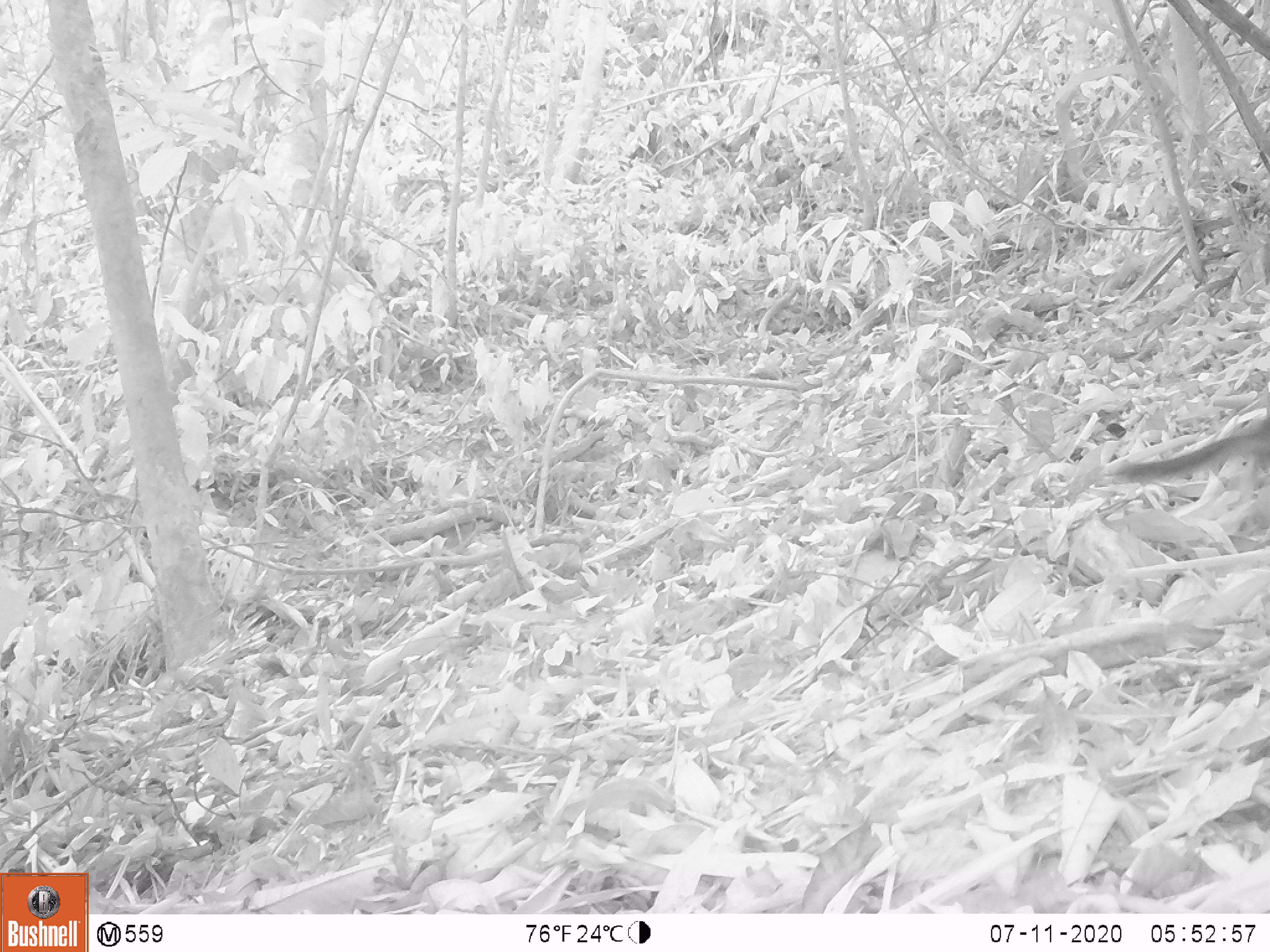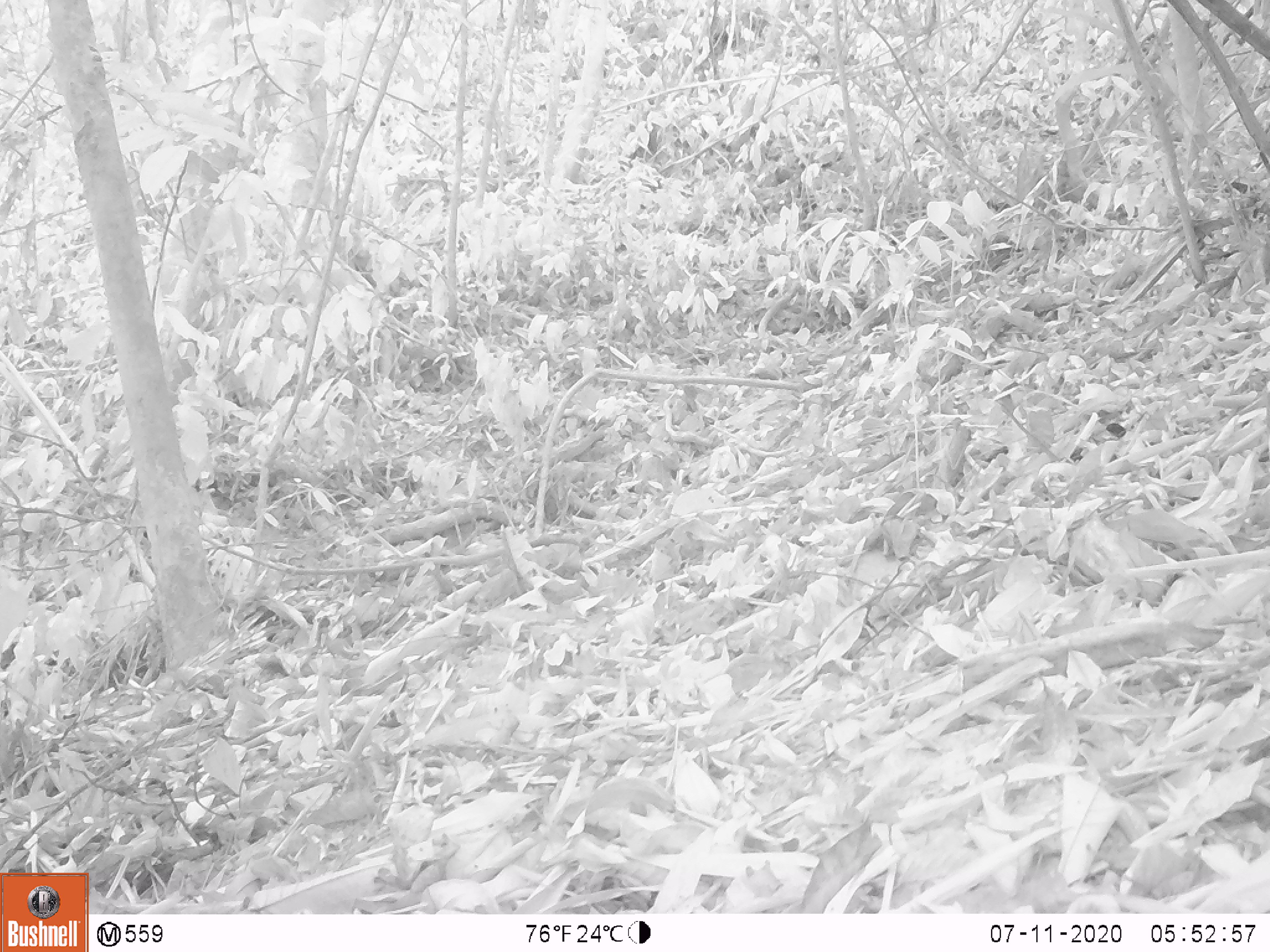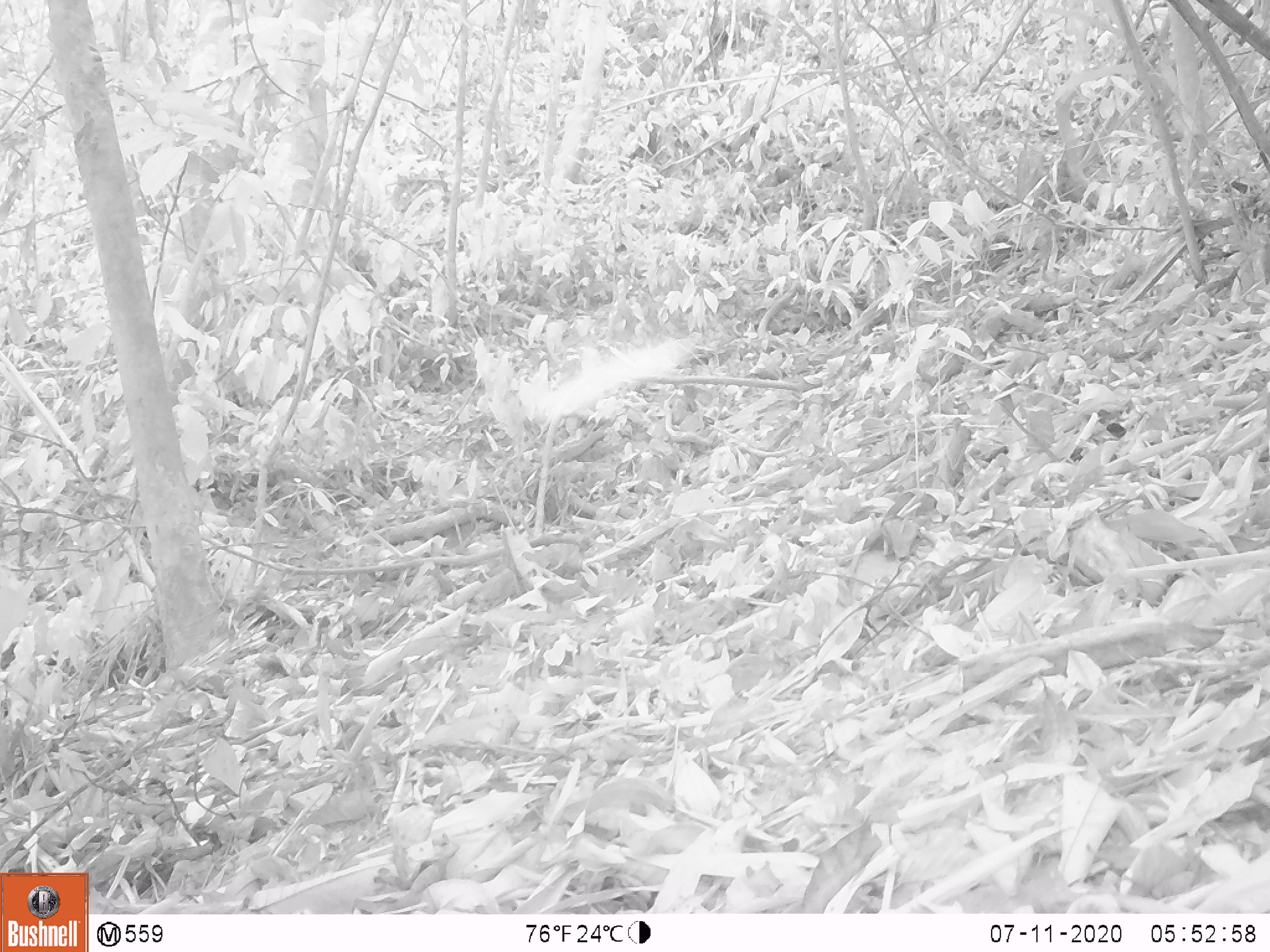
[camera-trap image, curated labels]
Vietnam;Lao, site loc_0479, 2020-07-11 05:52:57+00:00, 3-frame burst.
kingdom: Animalia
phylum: Chordata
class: Mammalia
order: Rodentia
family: Sciuridae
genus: Dremomys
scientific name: Dremomys rufigenis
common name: red-cheeked squirrel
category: red cheeked squirrel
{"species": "red cheeked squirrel (red-cheeked squirrel) (Dremomys rufigenis)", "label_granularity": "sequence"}